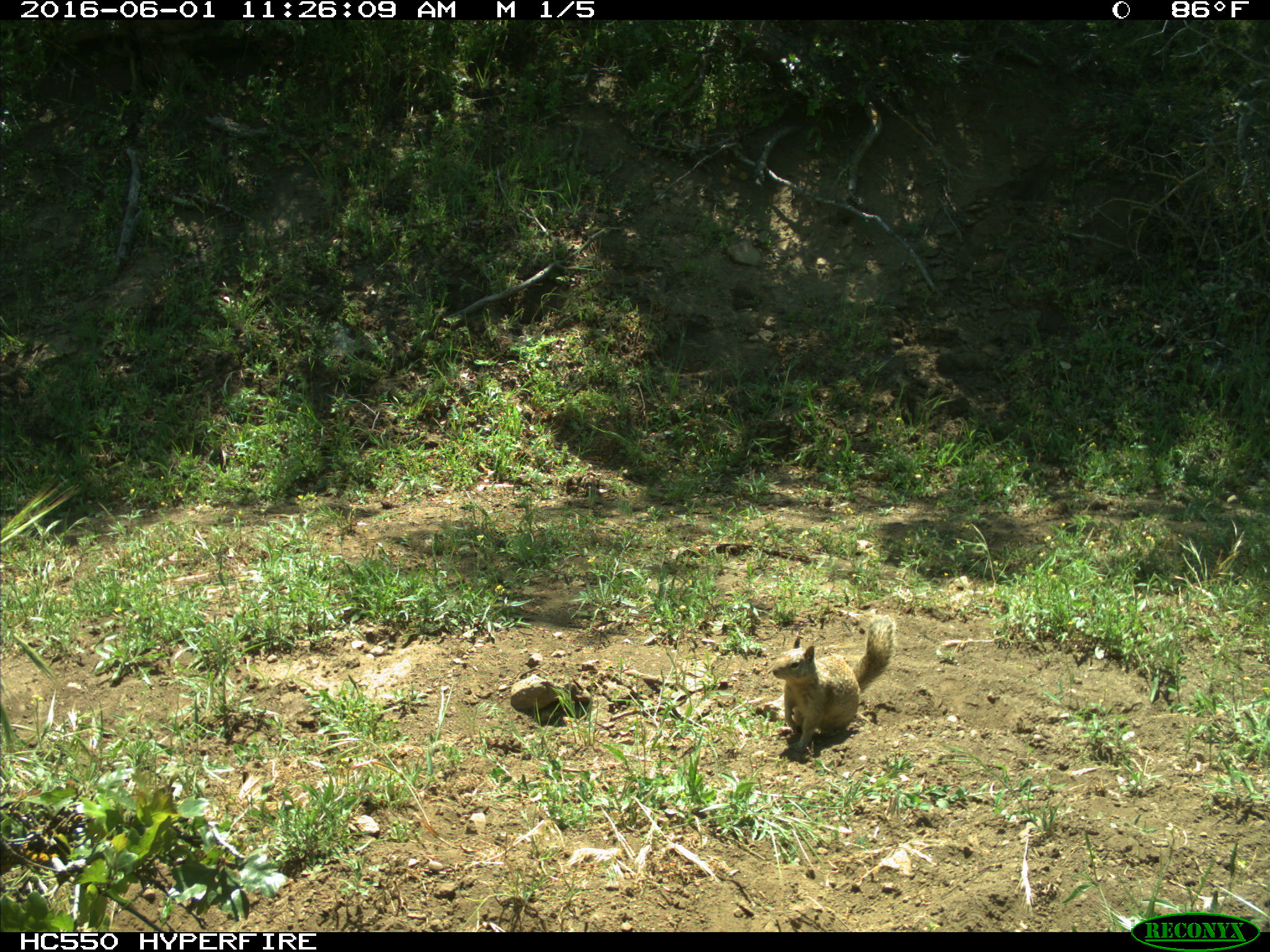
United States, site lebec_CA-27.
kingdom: Animalia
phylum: Chordata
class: Mammalia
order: Rodentia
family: Sciuridae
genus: Otospermophilus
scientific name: Otospermophilus beecheyi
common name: california ground squirrel